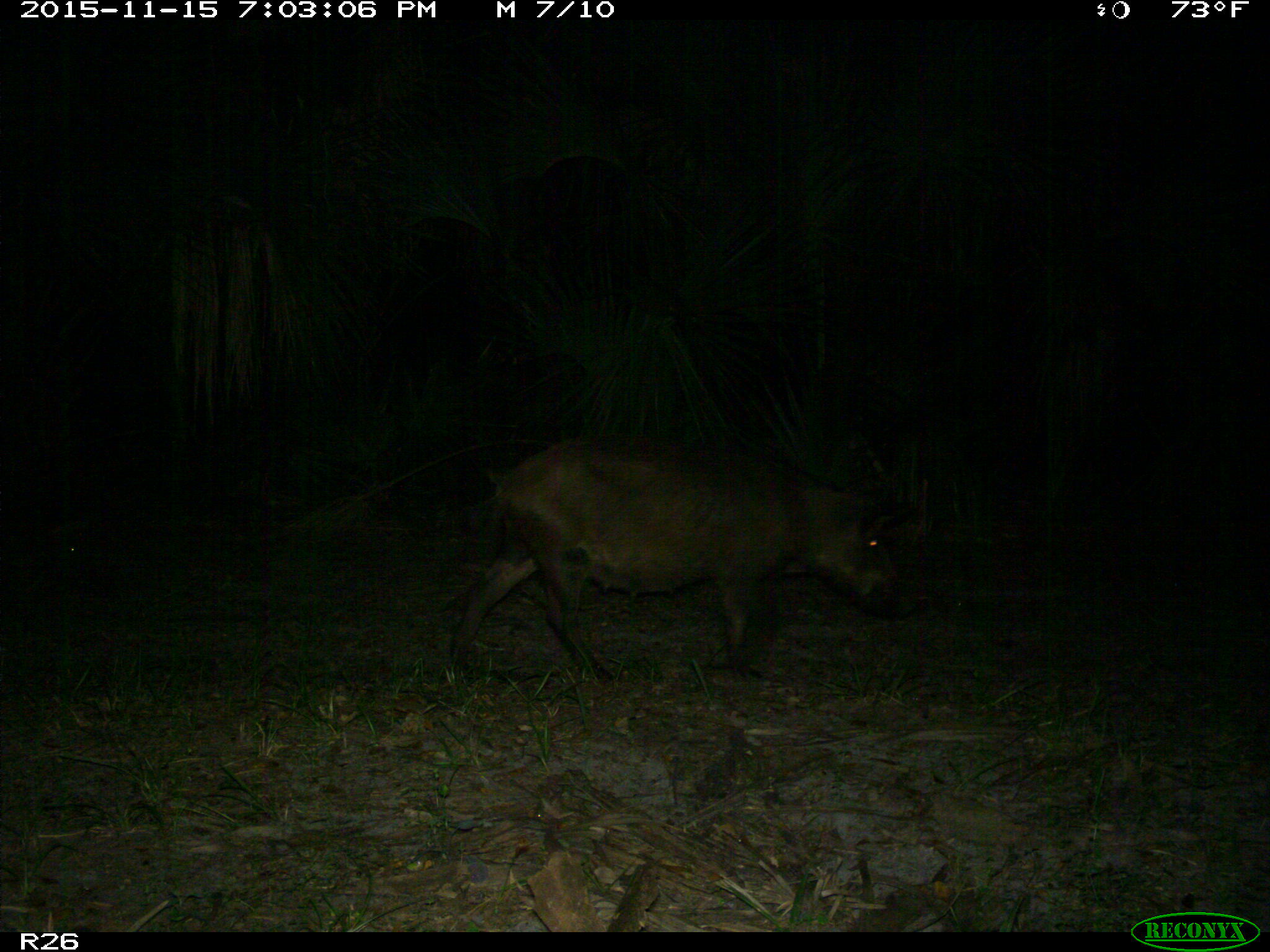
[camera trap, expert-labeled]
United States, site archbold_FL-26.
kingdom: Animalia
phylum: Chordata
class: Mammalia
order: Artiodactyla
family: Suidae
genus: Sus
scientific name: Sus scrofa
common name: wild boar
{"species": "Sus scrofa (wild boar)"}